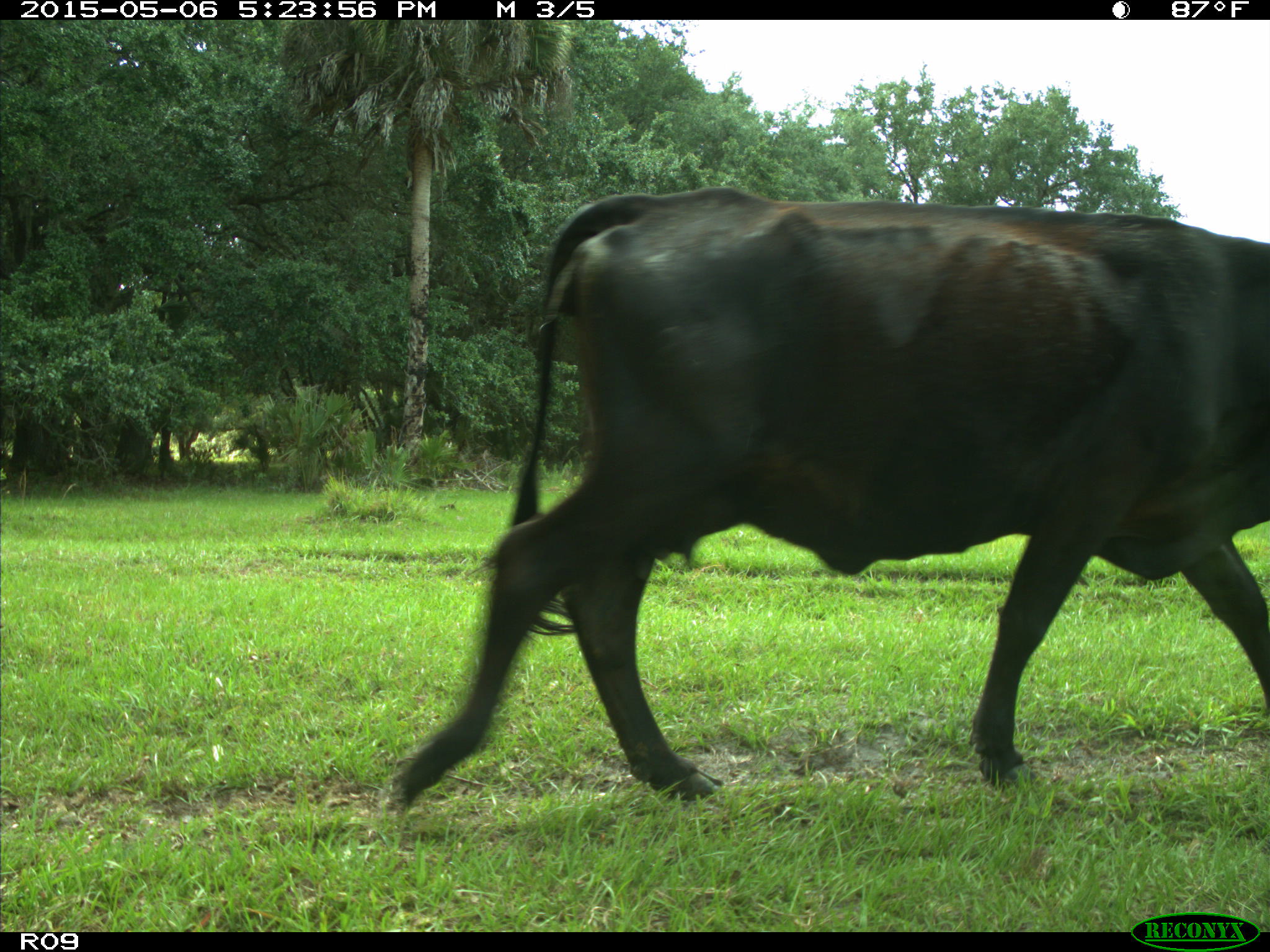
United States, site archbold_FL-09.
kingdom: Animalia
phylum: Chordata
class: Mammalia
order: Artiodactyla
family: Bovidae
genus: Bos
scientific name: Bos taurus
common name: domestic cow